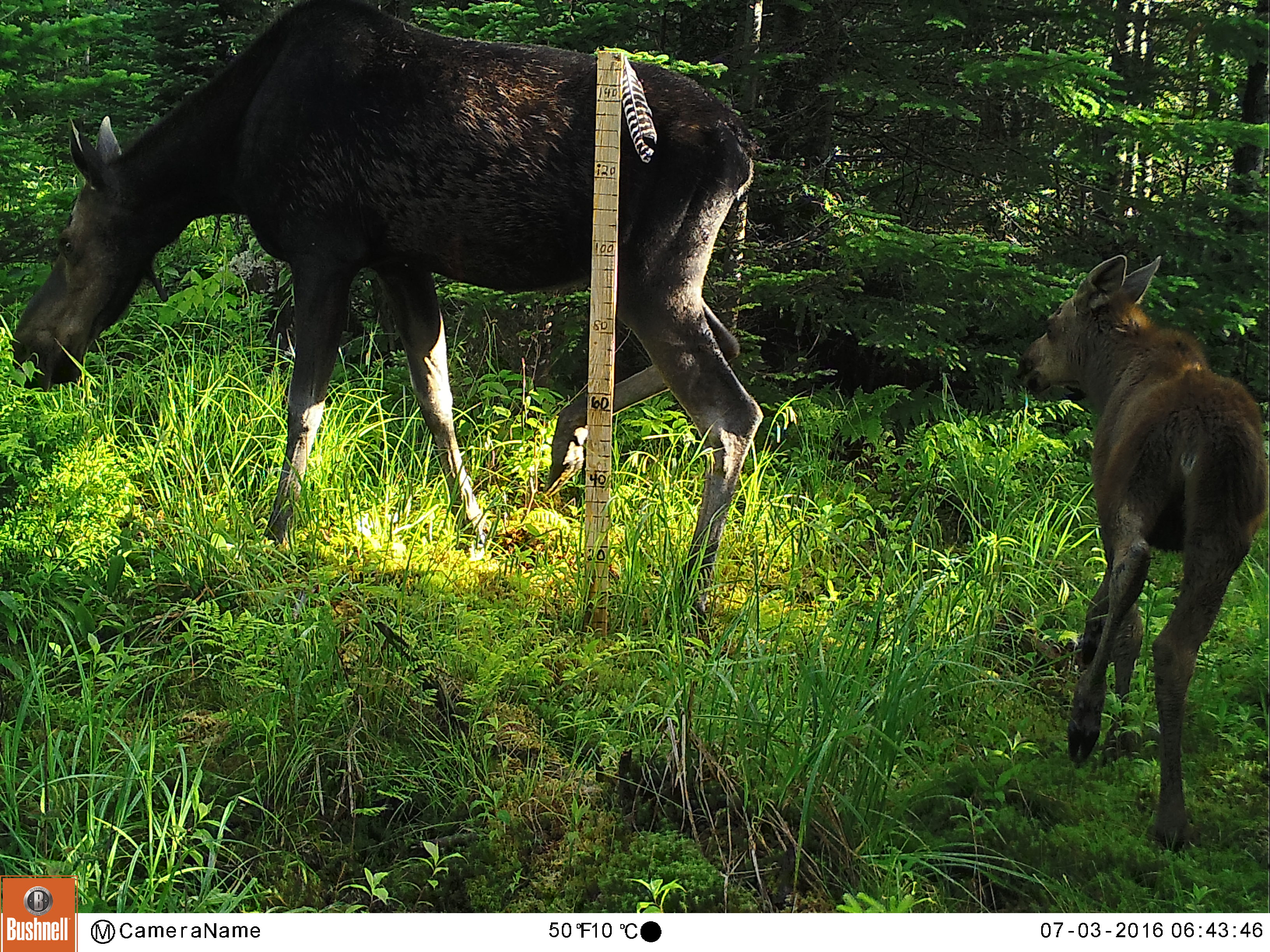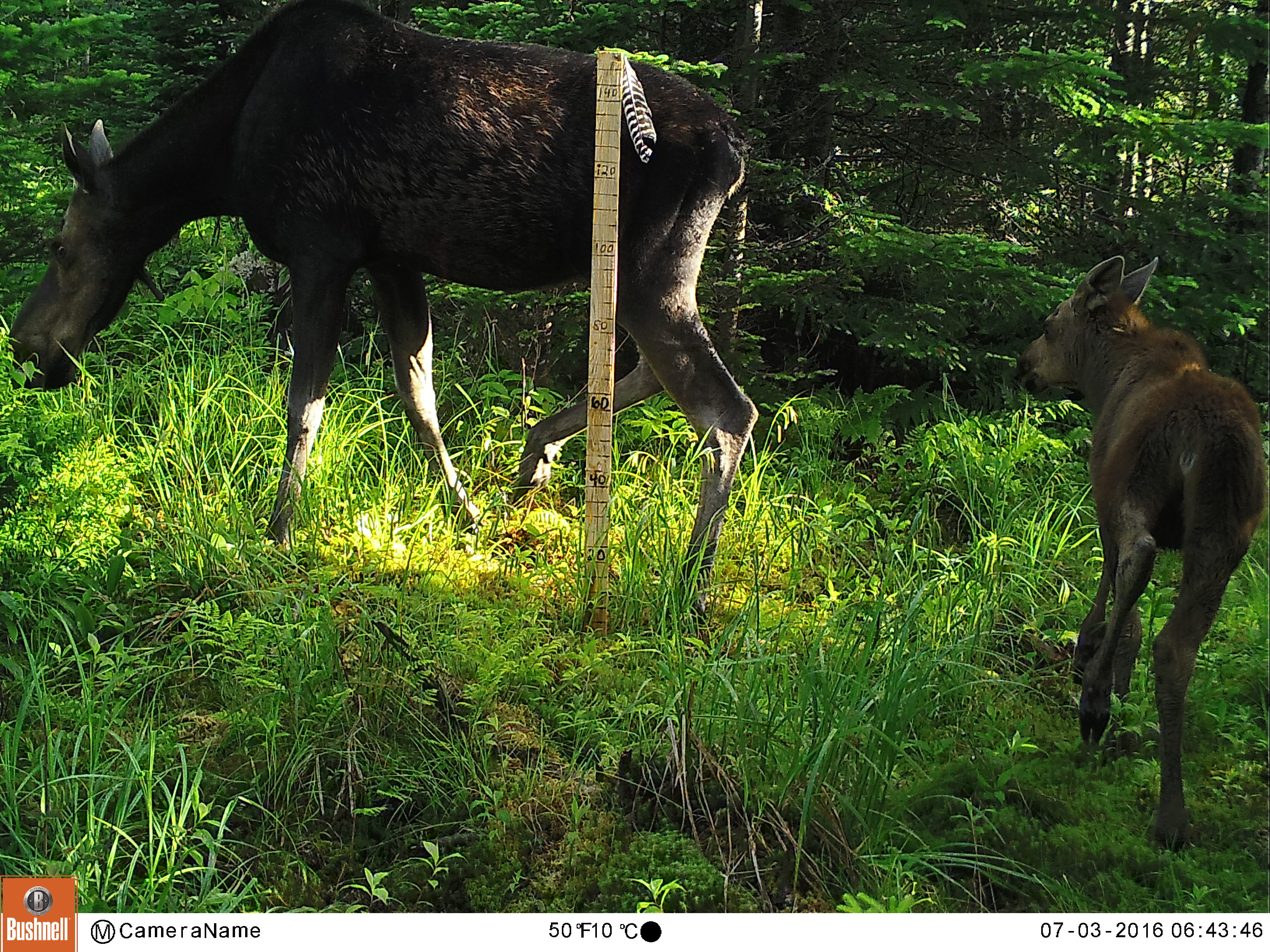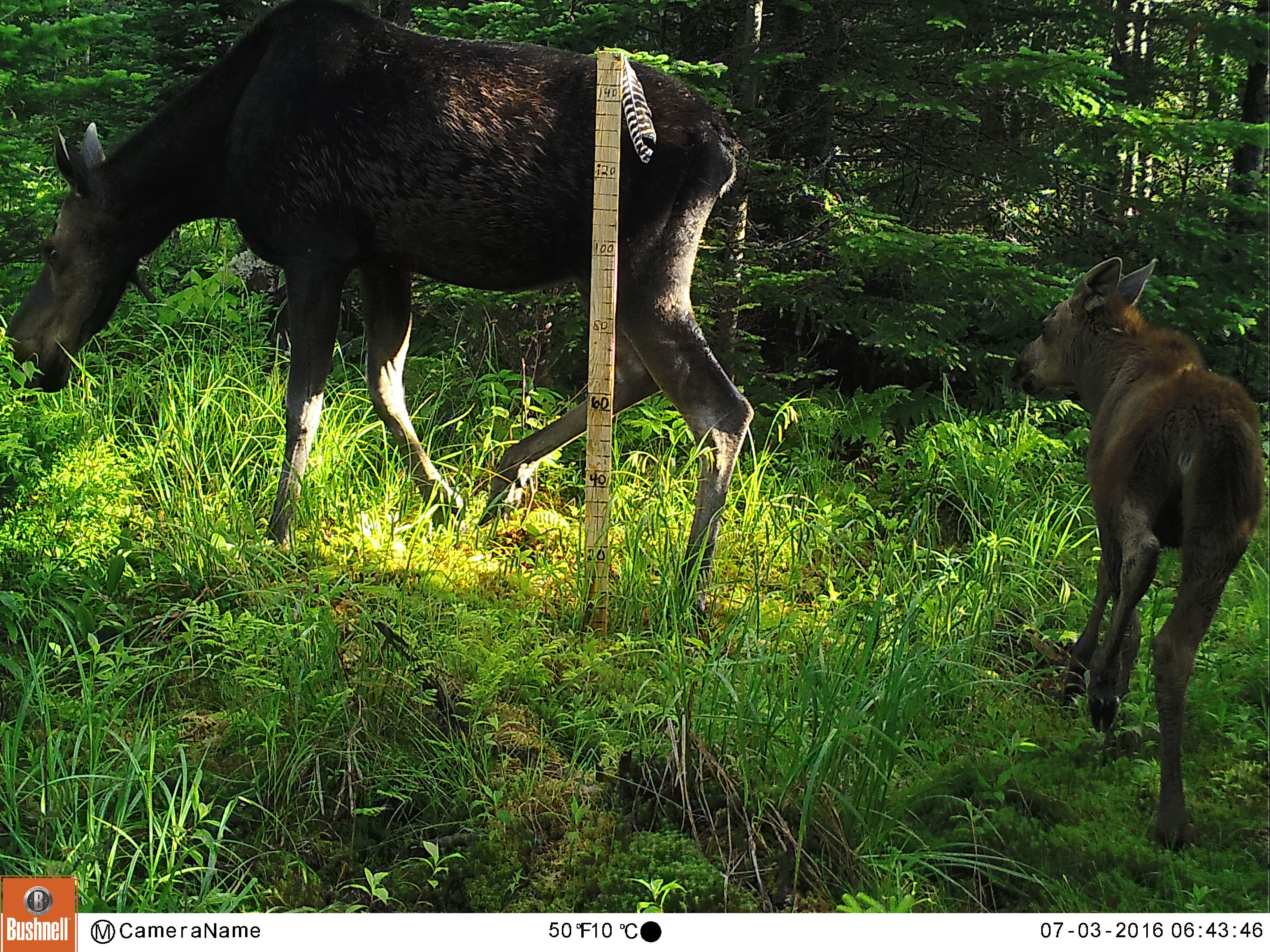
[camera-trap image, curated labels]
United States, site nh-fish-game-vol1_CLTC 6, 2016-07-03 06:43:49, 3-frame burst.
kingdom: Animalia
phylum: Chordata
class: Mammalia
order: Artiodactyla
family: Cervidae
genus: Alces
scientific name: Alces alces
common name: moose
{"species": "moose (Alces alces)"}